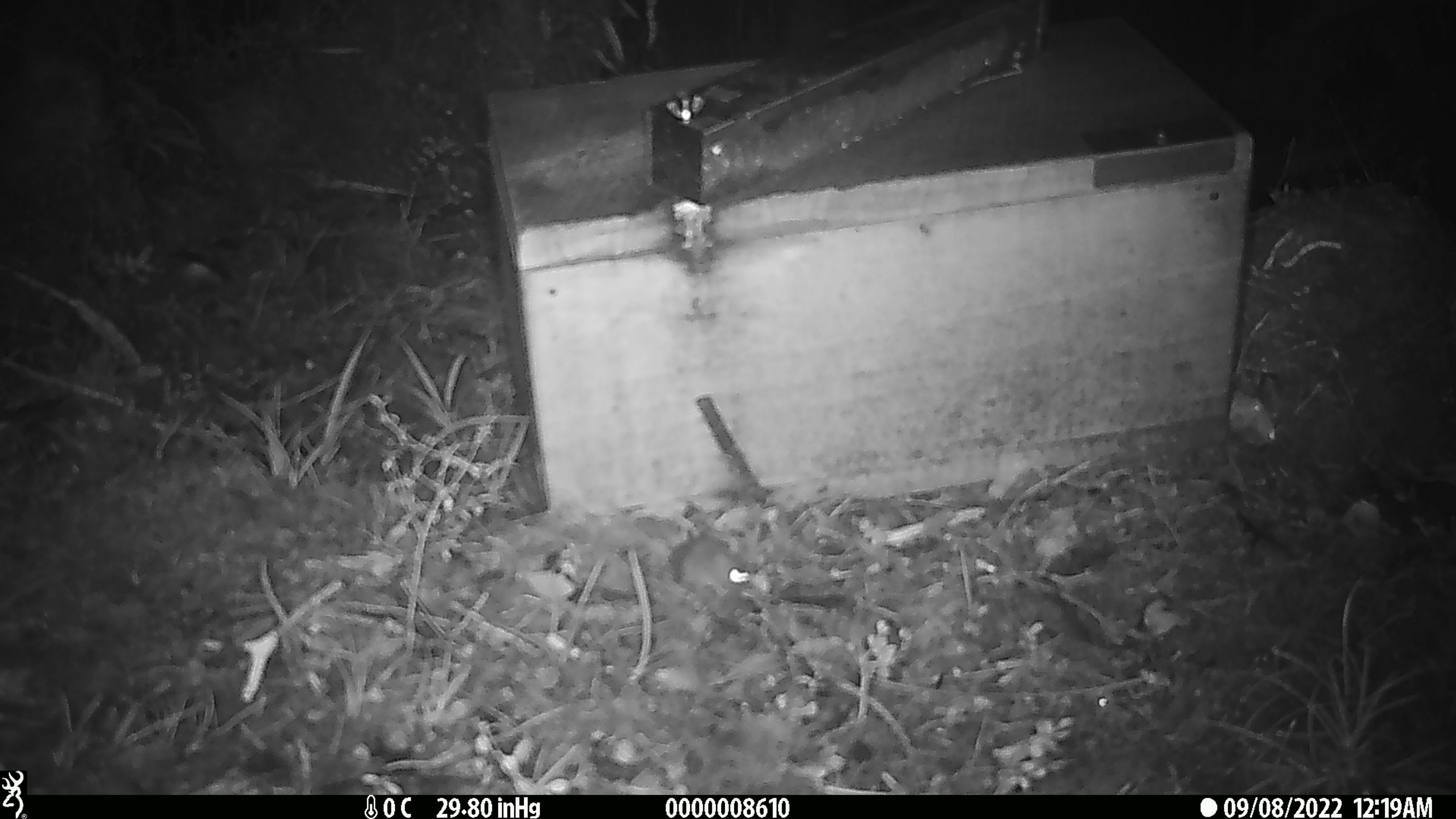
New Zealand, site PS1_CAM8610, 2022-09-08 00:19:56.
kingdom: Animalia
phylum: Chordata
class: Mammalia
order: Rodentia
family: Muridae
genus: Mus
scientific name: Mus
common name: mouse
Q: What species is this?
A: Mouse (Mus).